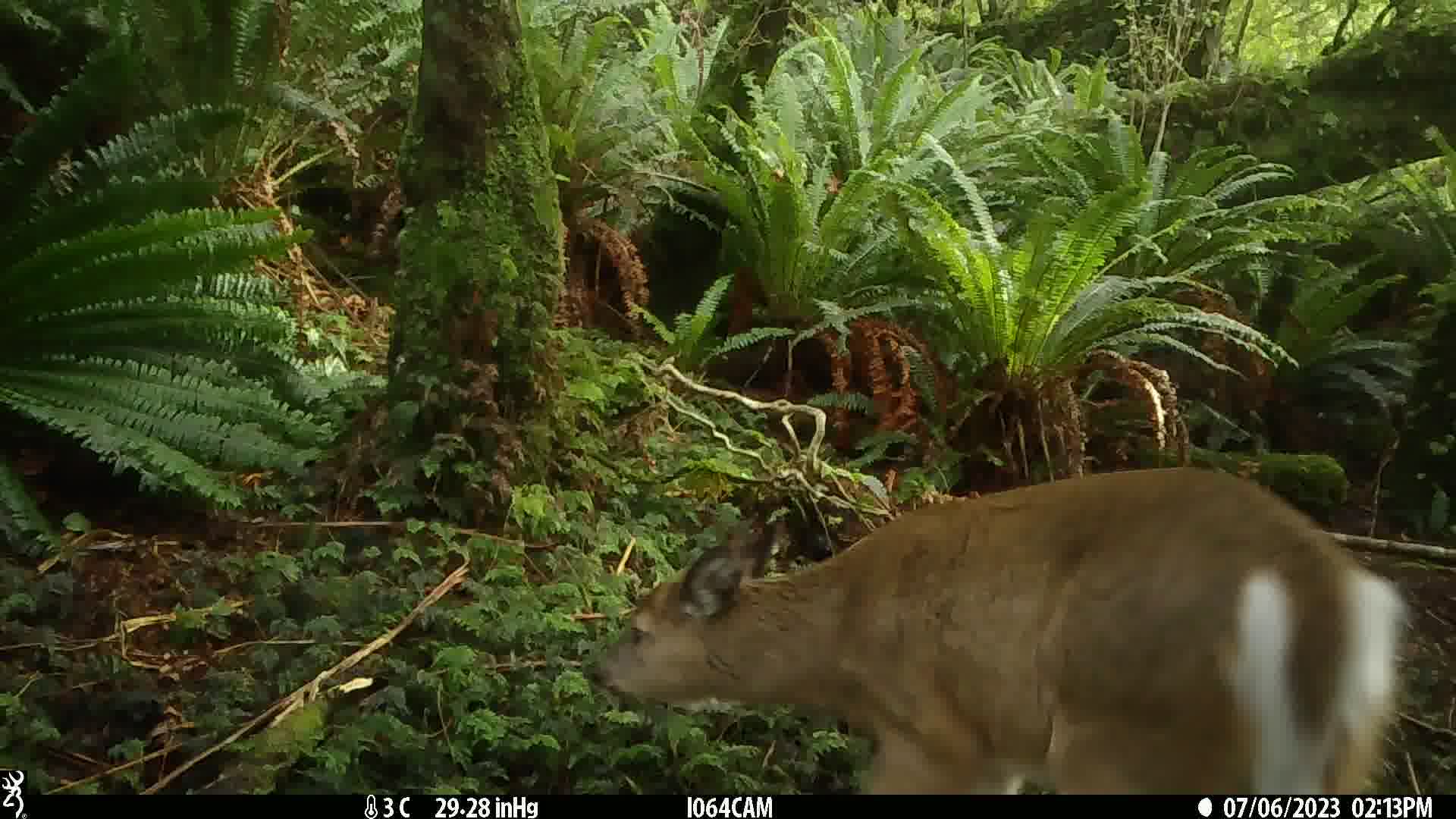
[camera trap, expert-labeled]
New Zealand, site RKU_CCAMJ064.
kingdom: Animalia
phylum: Chordata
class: Mammalia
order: Artiodactyla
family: Cervidae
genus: Odocoileus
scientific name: Odocoileus virginianus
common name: white-tailed deer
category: white tailed deer